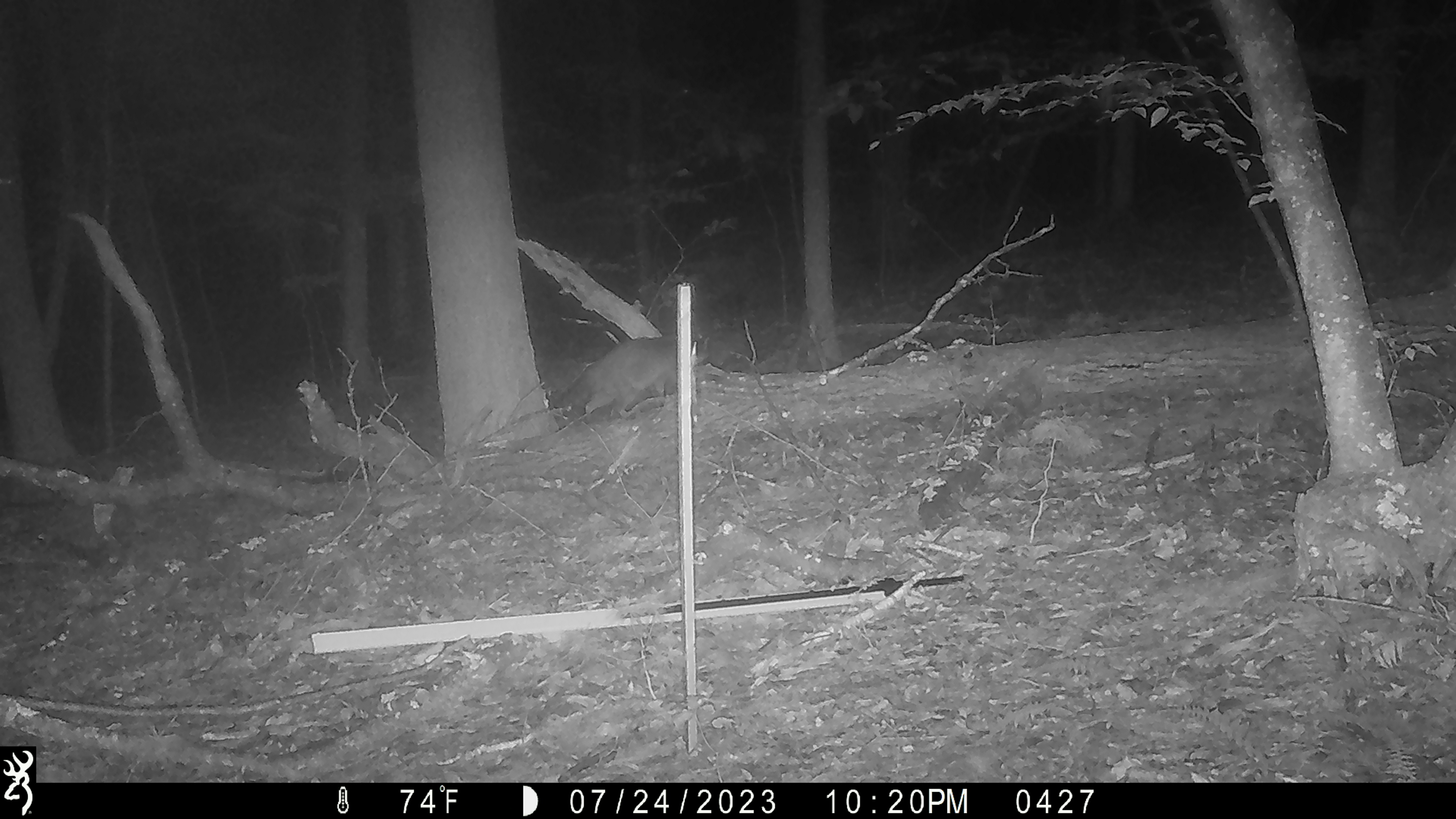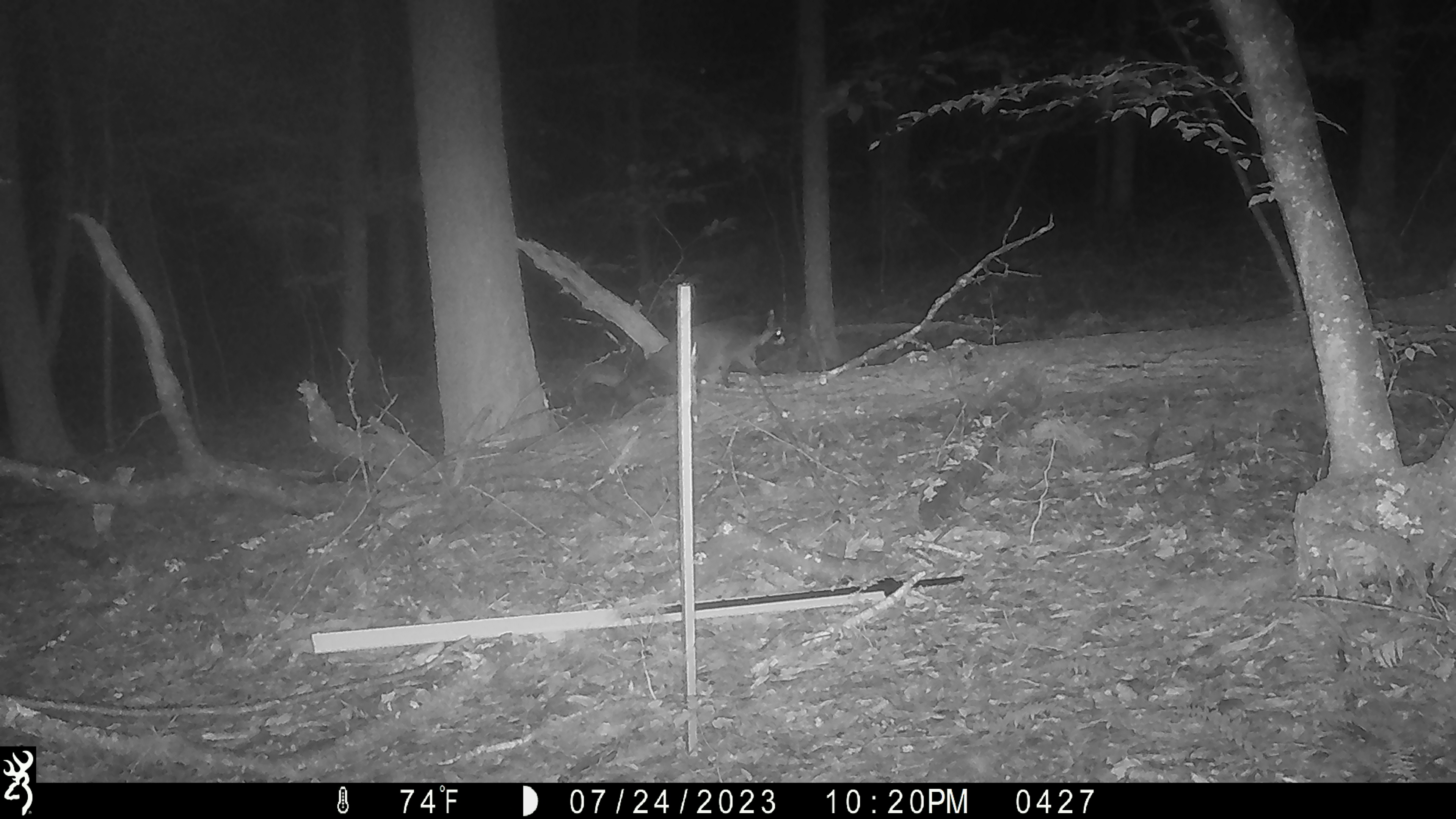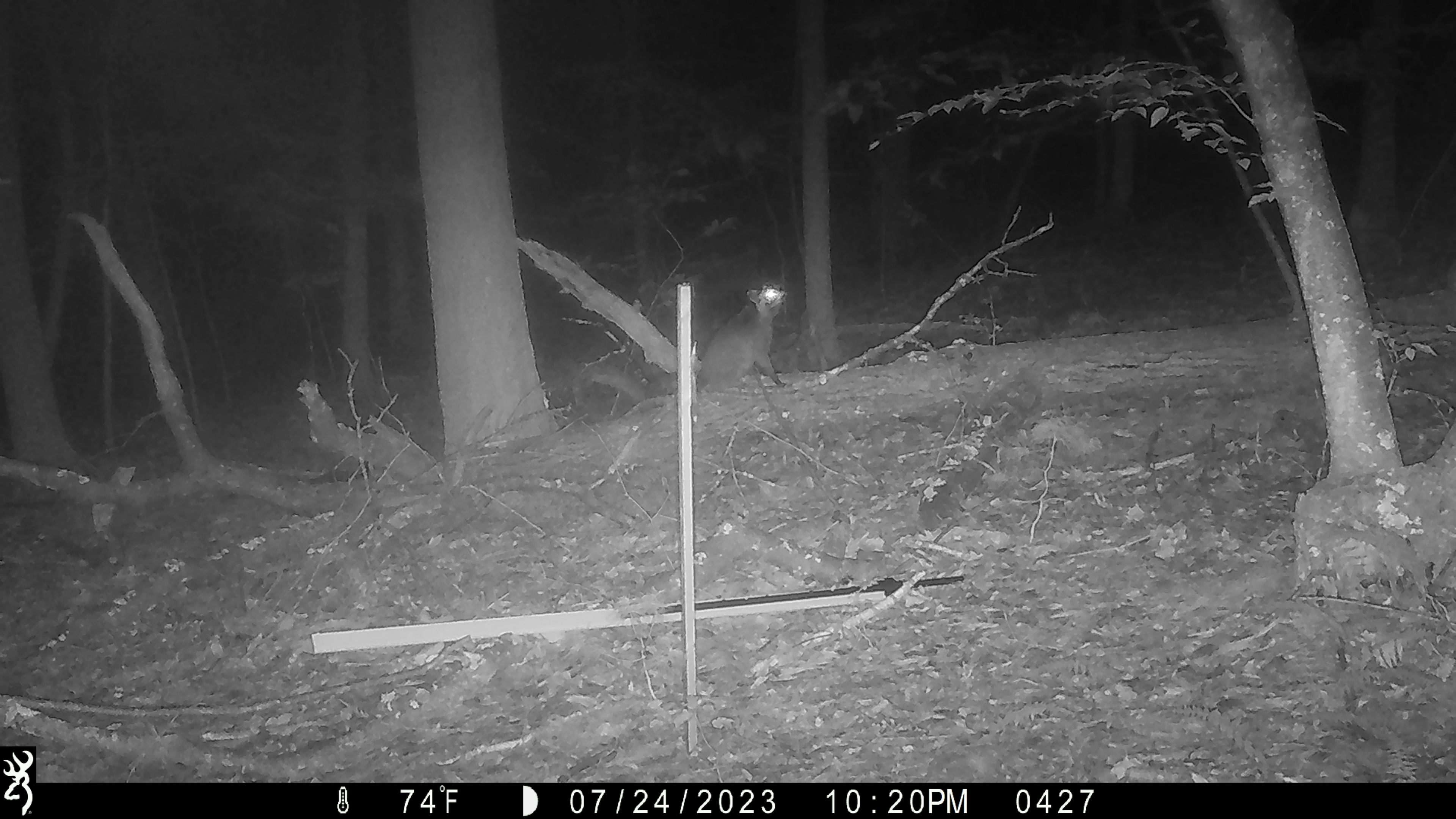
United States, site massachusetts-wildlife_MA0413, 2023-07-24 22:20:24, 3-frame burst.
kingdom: Animalia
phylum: Chordata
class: Mammalia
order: Carnivora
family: Procyonidae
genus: Procyon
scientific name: Procyon lotor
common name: raccoon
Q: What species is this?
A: Raccoon (Procyon lotor).